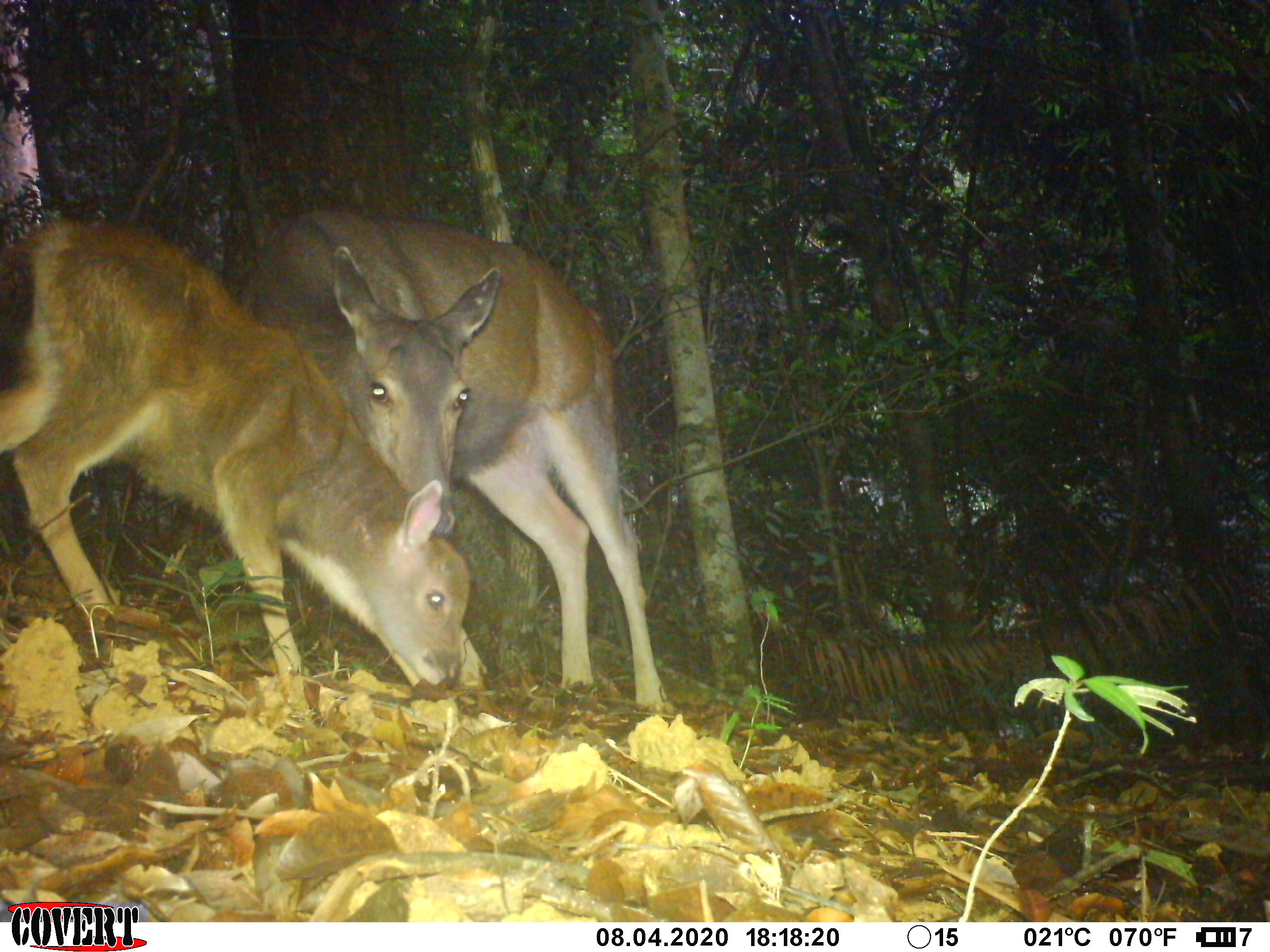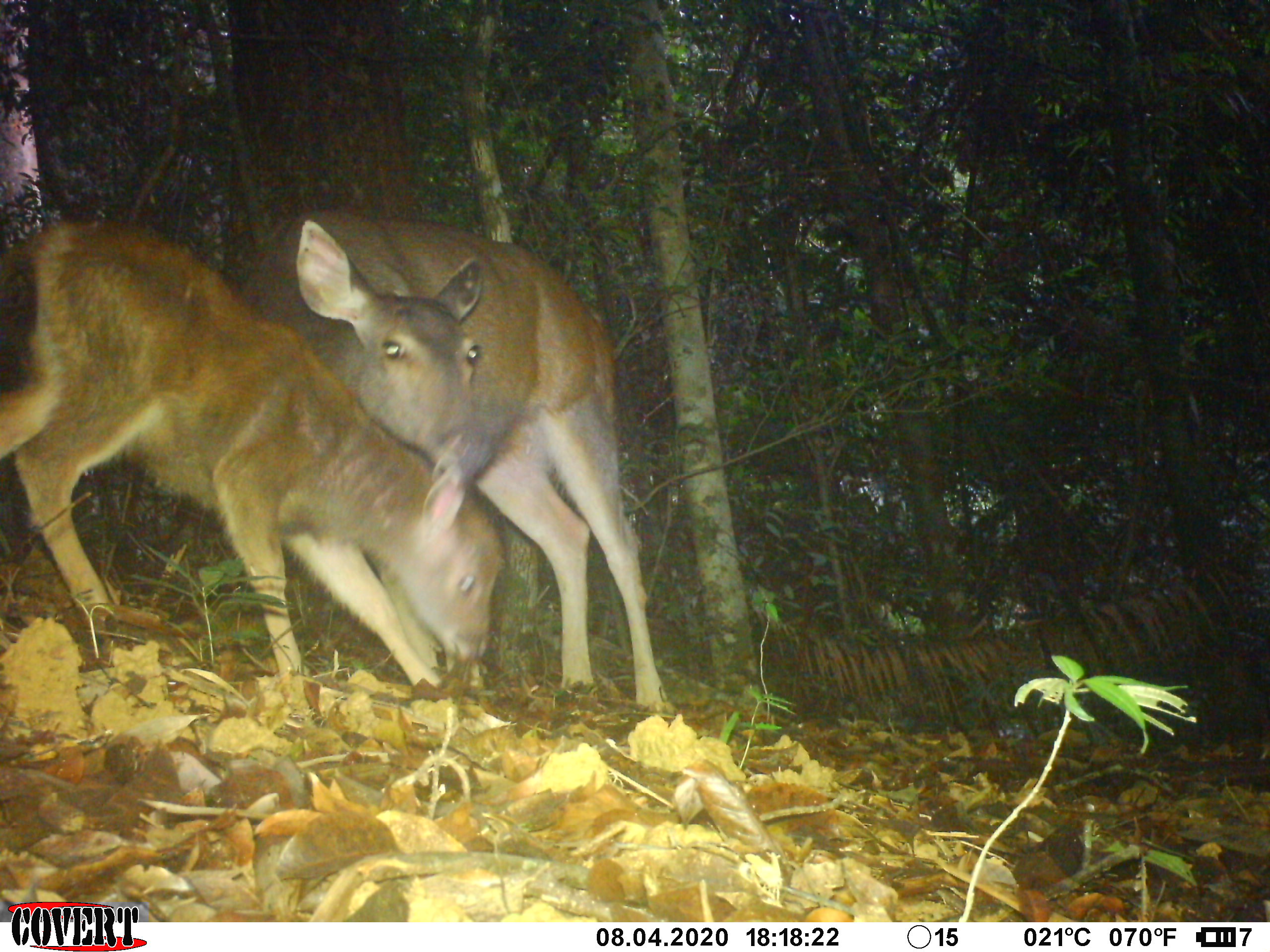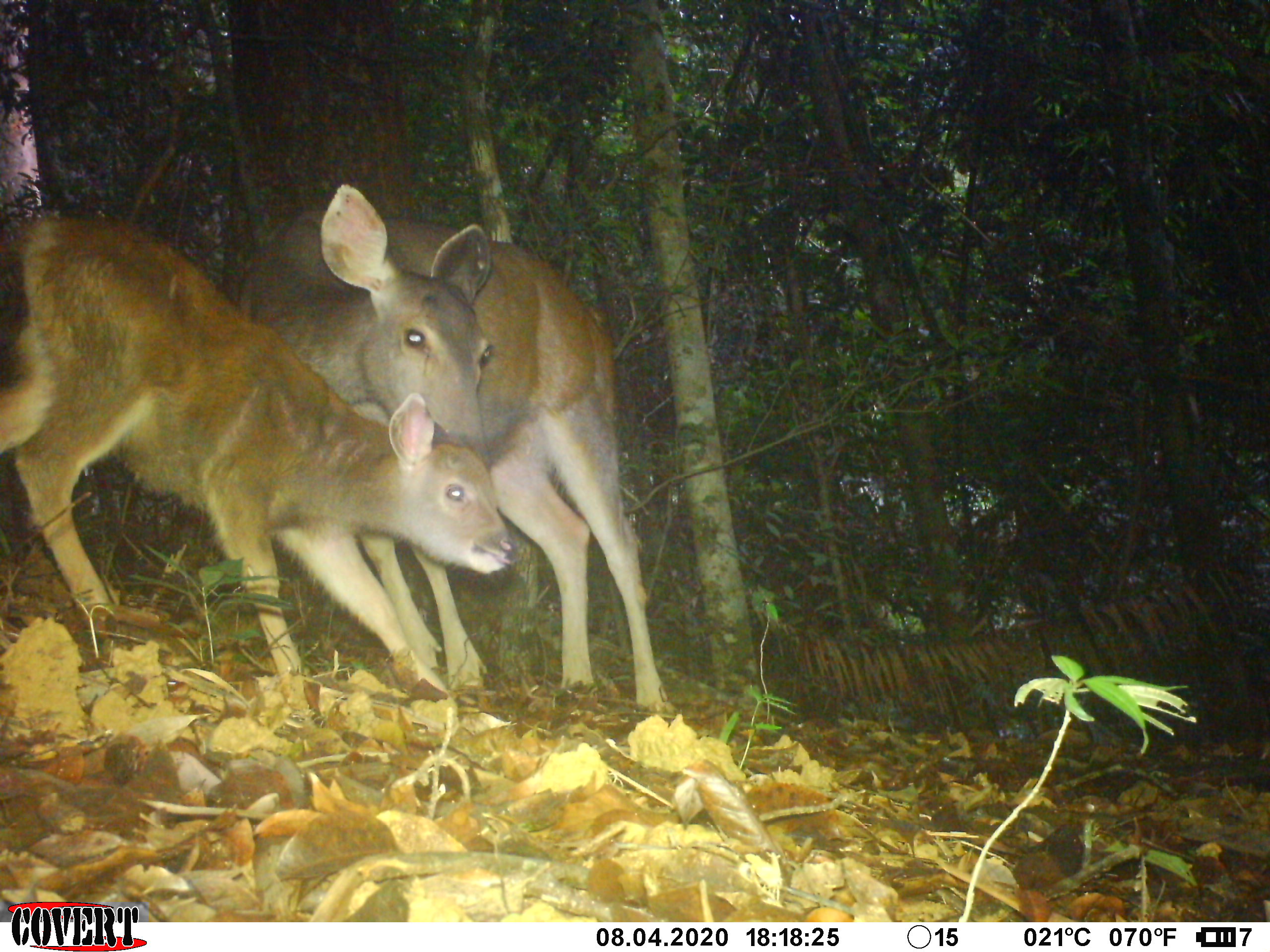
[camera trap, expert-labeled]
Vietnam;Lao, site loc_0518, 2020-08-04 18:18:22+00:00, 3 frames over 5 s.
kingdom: Animalia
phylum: Chordata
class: Mammalia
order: Artiodactyla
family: Cervidae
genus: Rusa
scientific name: Rusa unicolor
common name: sambar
Sambar (Rusa unicolor). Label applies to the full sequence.